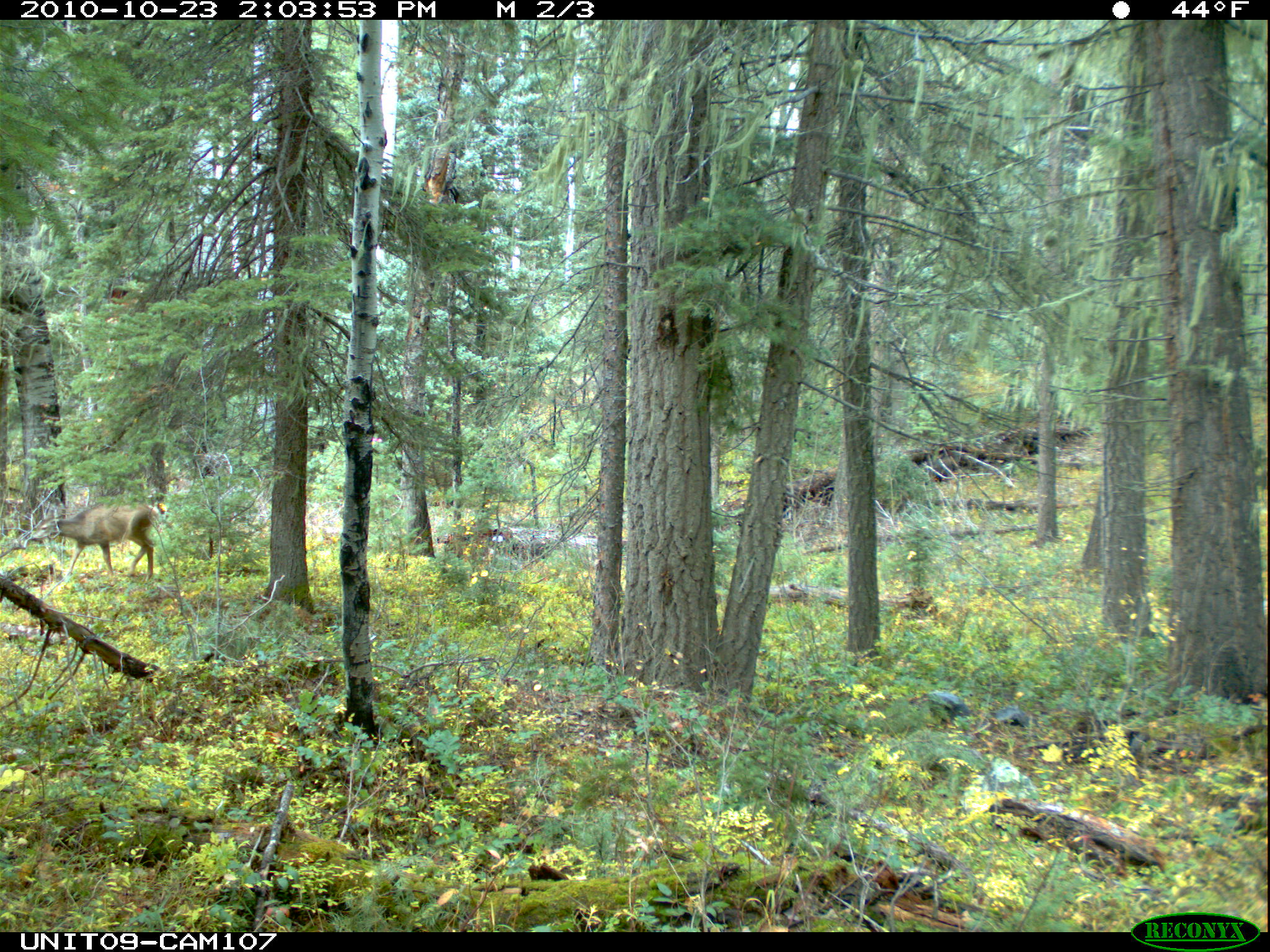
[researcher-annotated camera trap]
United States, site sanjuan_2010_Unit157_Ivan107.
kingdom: Animalia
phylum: Chordata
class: Mammalia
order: Artiodactyla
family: Cervidae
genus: Odocoileus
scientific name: Odocoileus hemionus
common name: mule deer